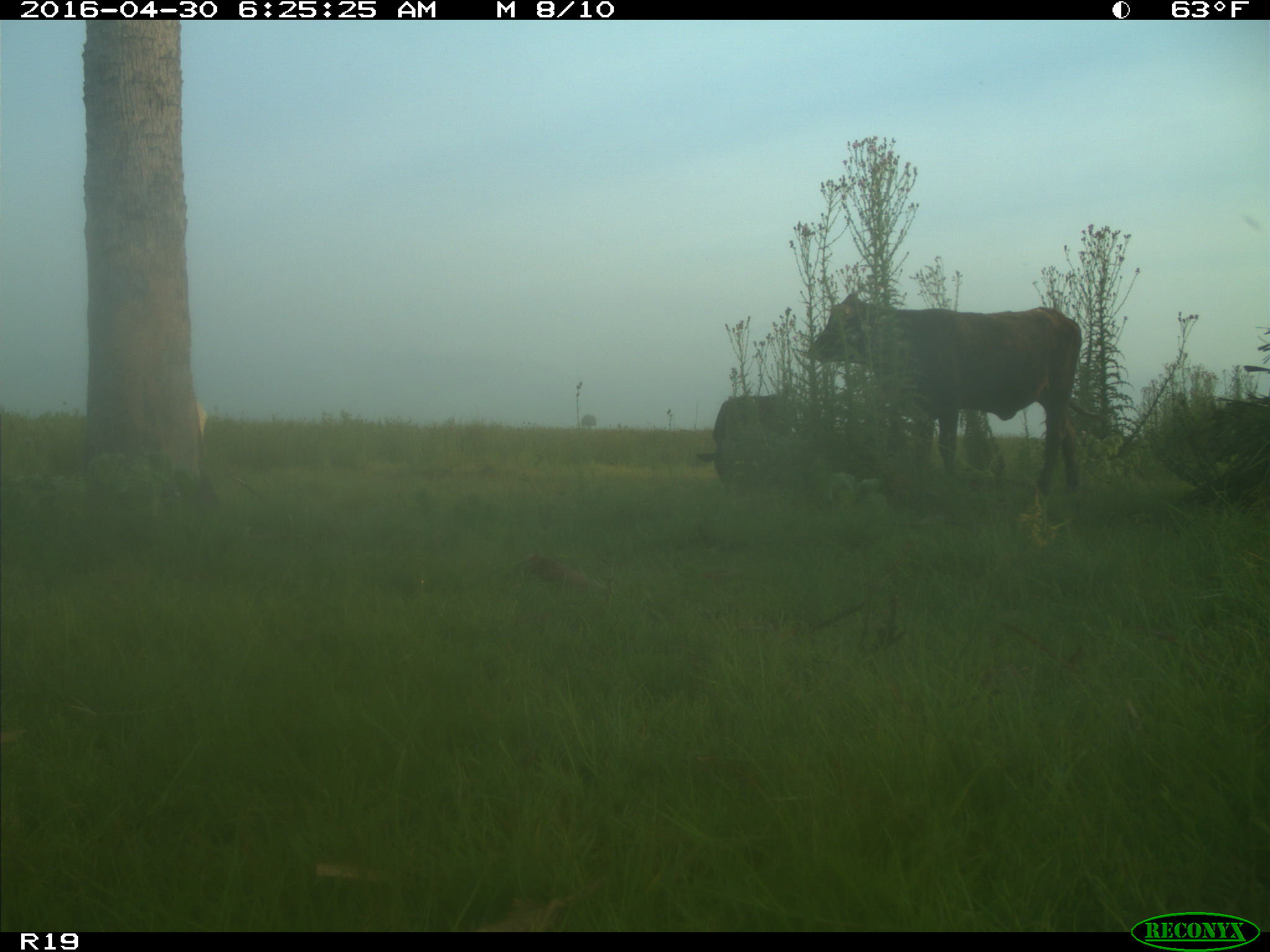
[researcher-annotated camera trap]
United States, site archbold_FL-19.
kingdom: Animalia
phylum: Chordata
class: Mammalia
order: Artiodactyla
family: Bovidae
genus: Bos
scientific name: Bos taurus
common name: domestic cow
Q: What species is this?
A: Bos taurus (domestic cow).